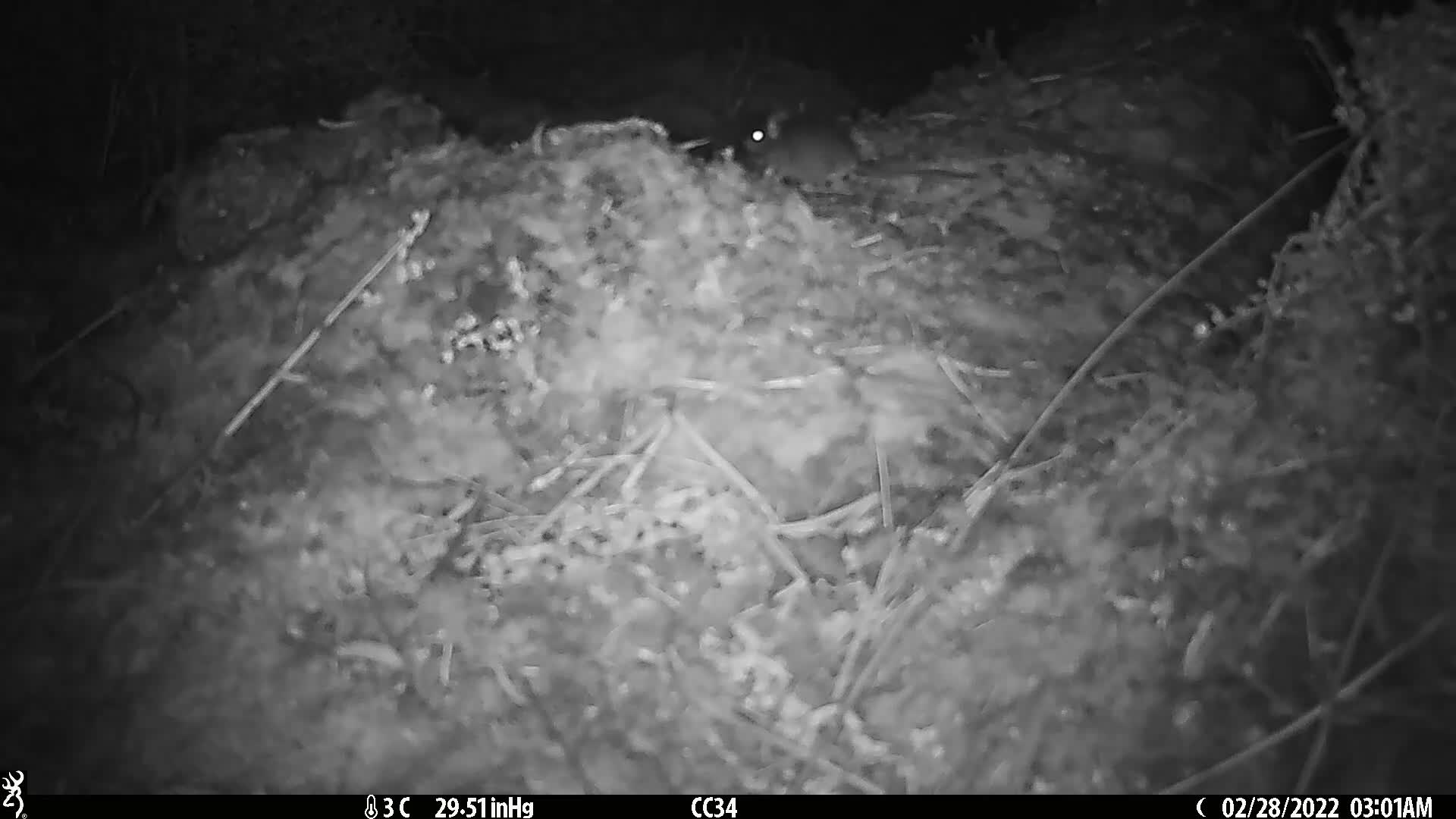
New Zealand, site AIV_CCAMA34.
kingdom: Animalia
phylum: Chordata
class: Mammalia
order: Rodentia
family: Muridae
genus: Mus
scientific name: Mus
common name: mouse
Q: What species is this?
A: Mouse (Mus).